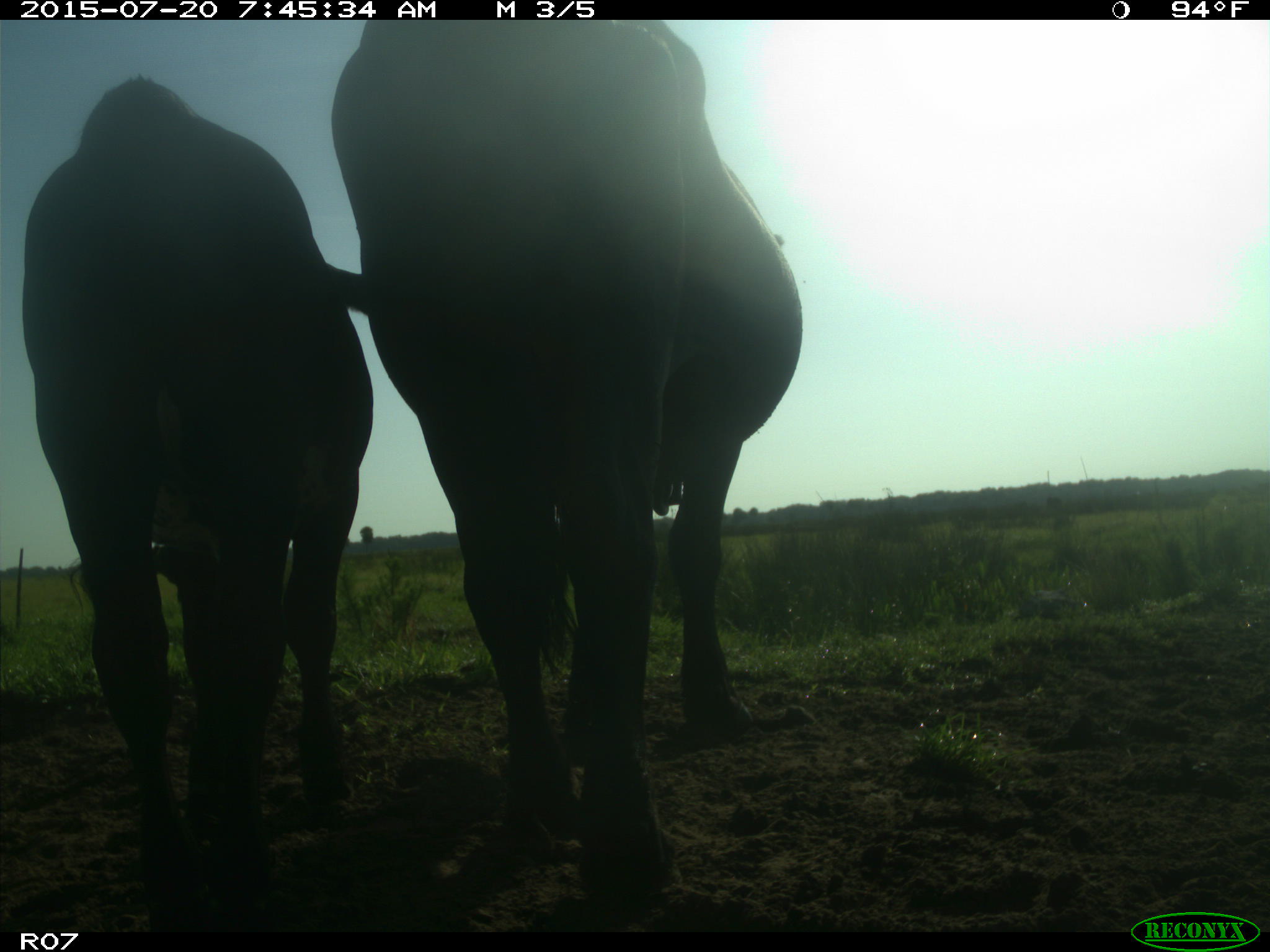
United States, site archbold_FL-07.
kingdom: Animalia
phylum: Chordata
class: Mammalia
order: Artiodactyla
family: Bovidae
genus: Bos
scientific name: Bos taurus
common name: domestic cow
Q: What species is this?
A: Bos taurus (domestic cow).